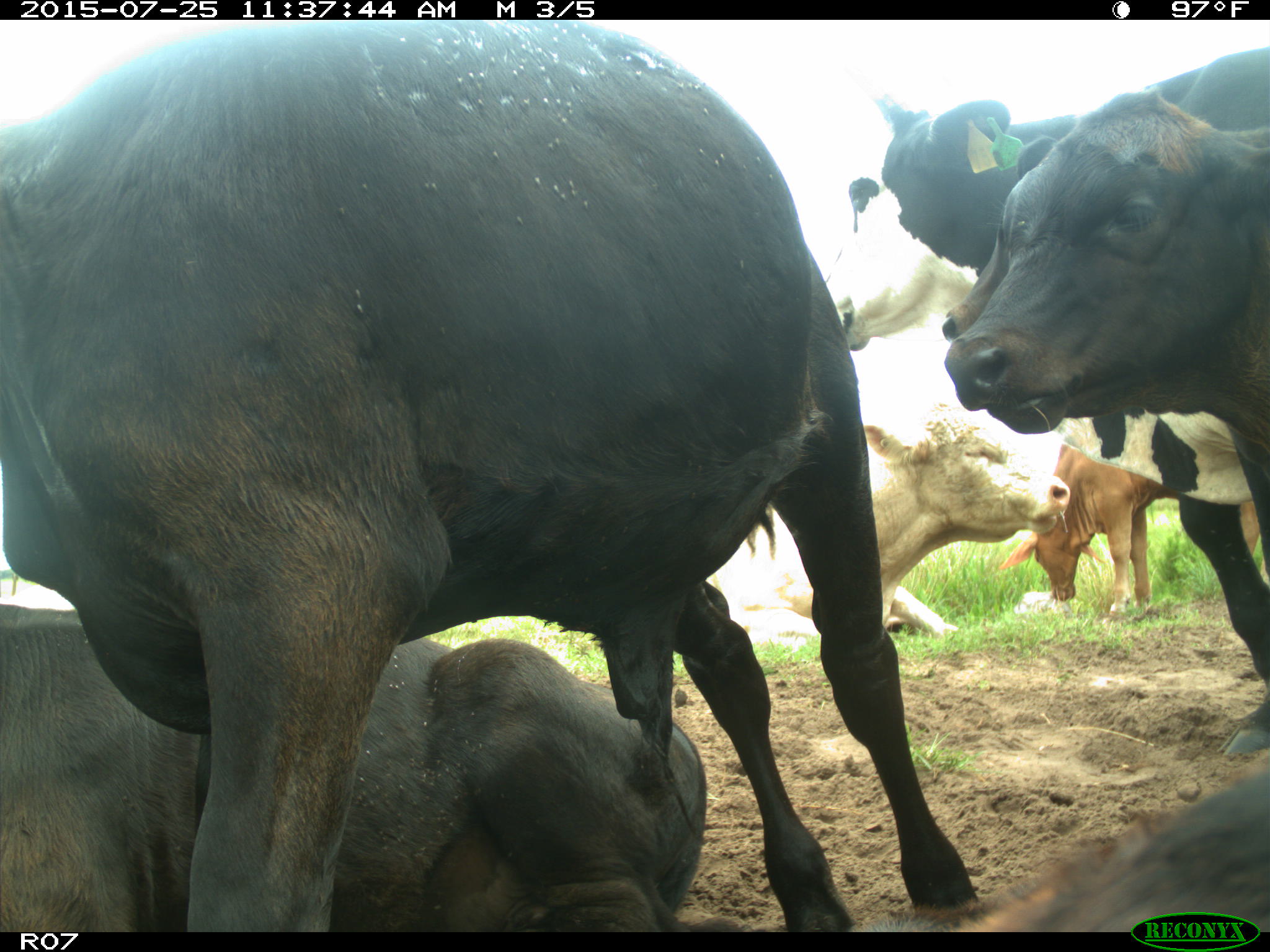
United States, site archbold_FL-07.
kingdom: Animalia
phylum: Chordata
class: Mammalia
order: Artiodactyla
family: Bovidae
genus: Bos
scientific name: Bos taurus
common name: domestic cow